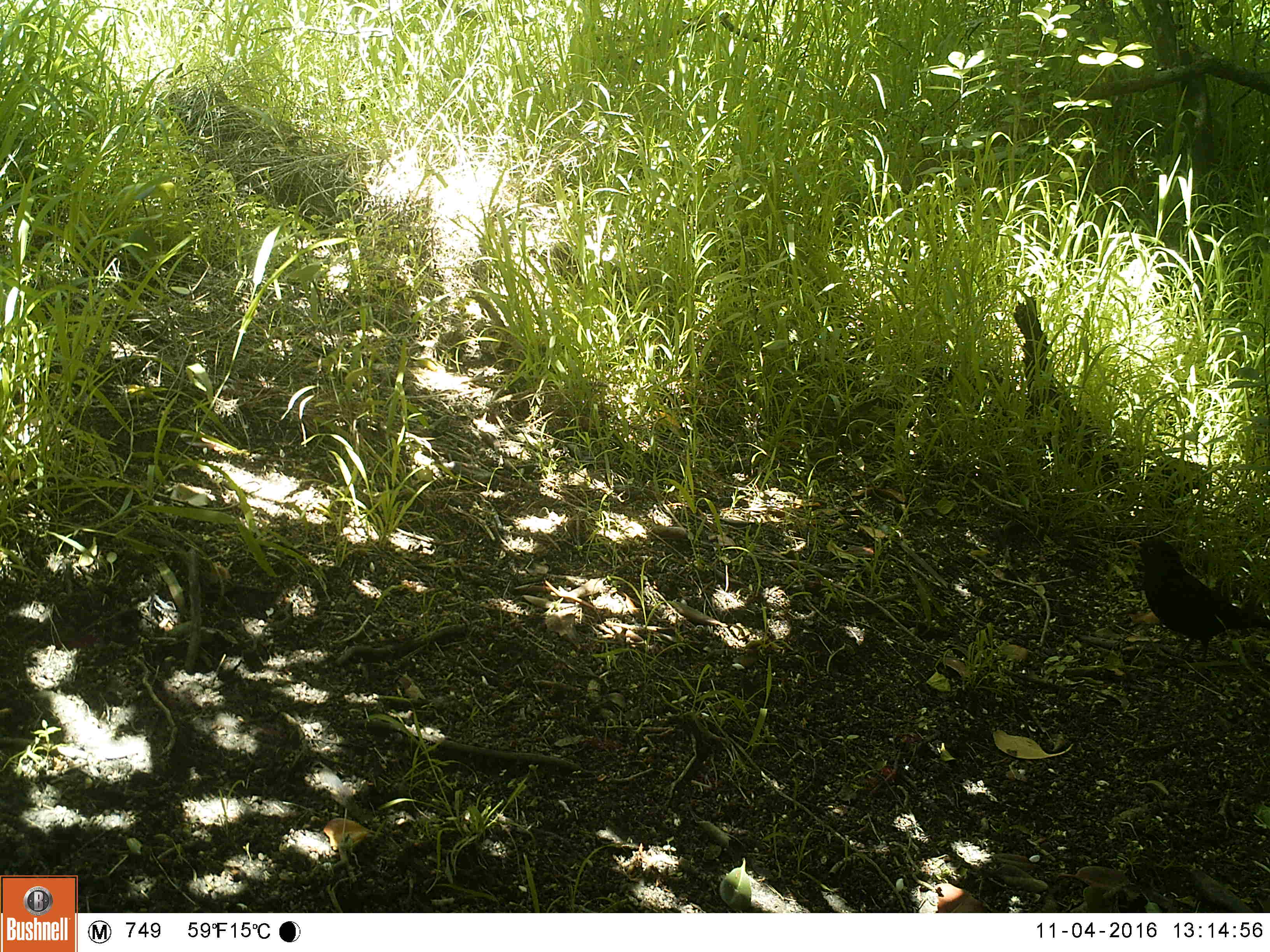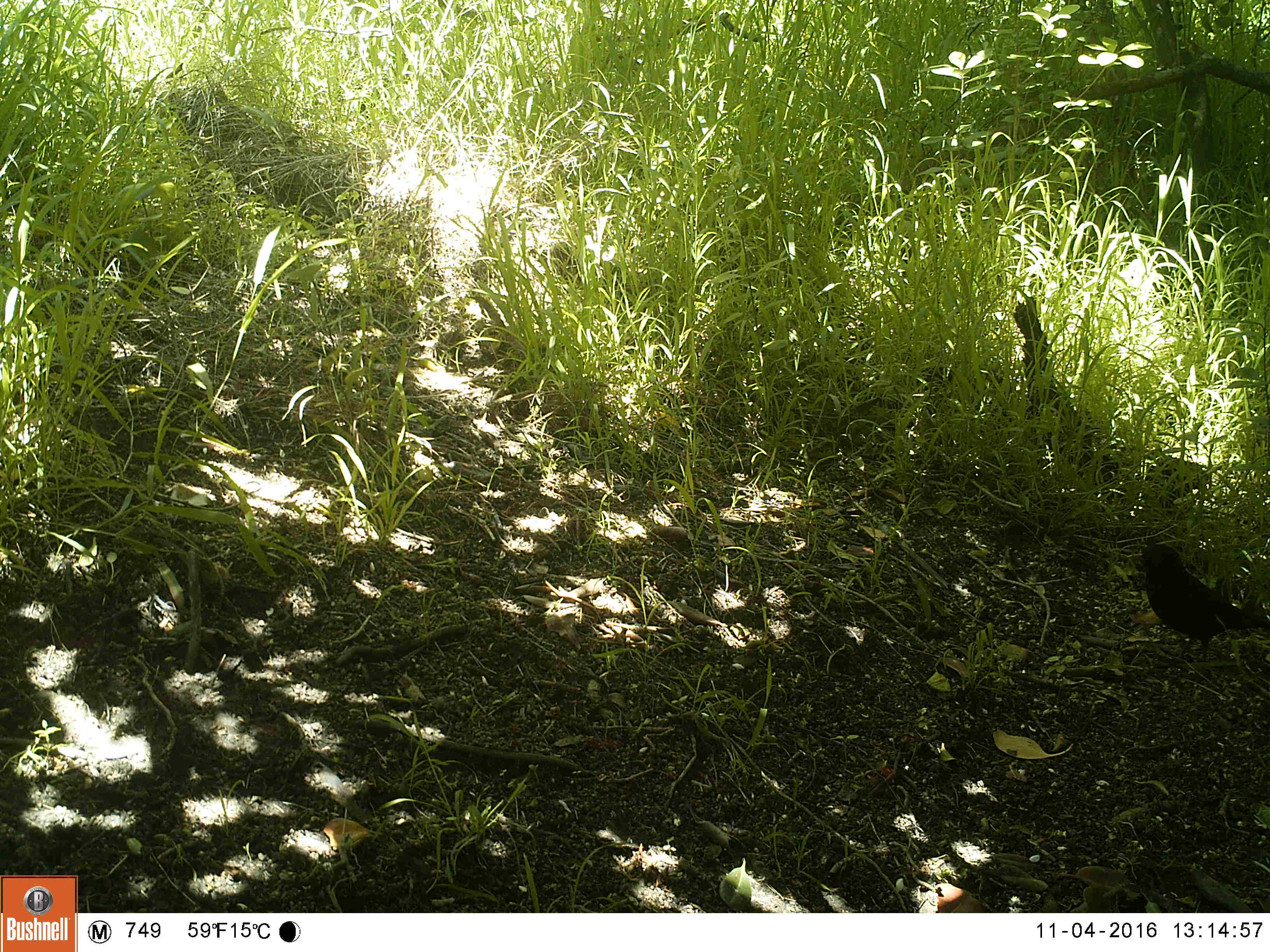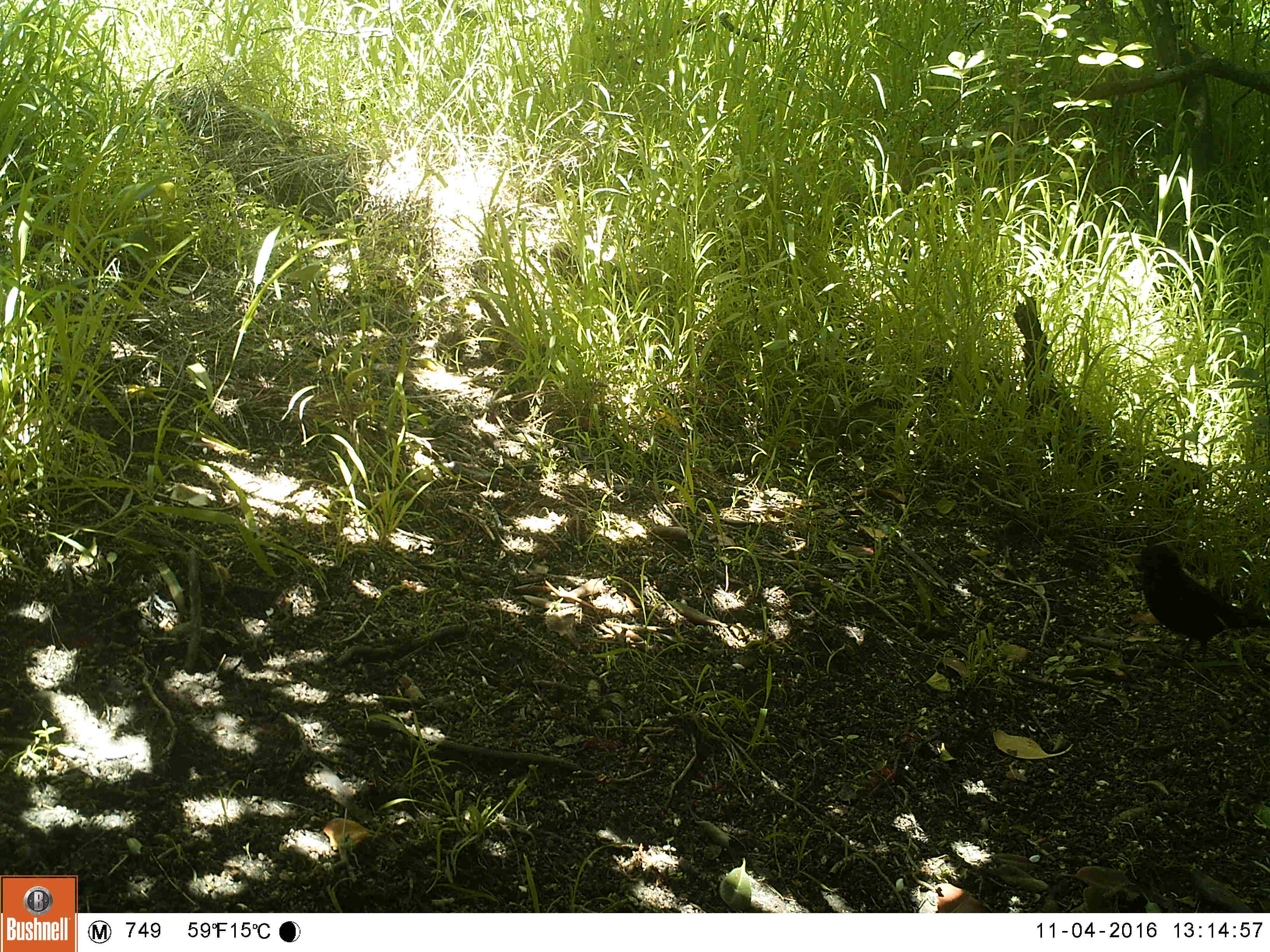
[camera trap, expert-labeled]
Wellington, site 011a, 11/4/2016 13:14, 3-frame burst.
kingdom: Animalia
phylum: Chordata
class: Aves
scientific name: Aves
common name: bird